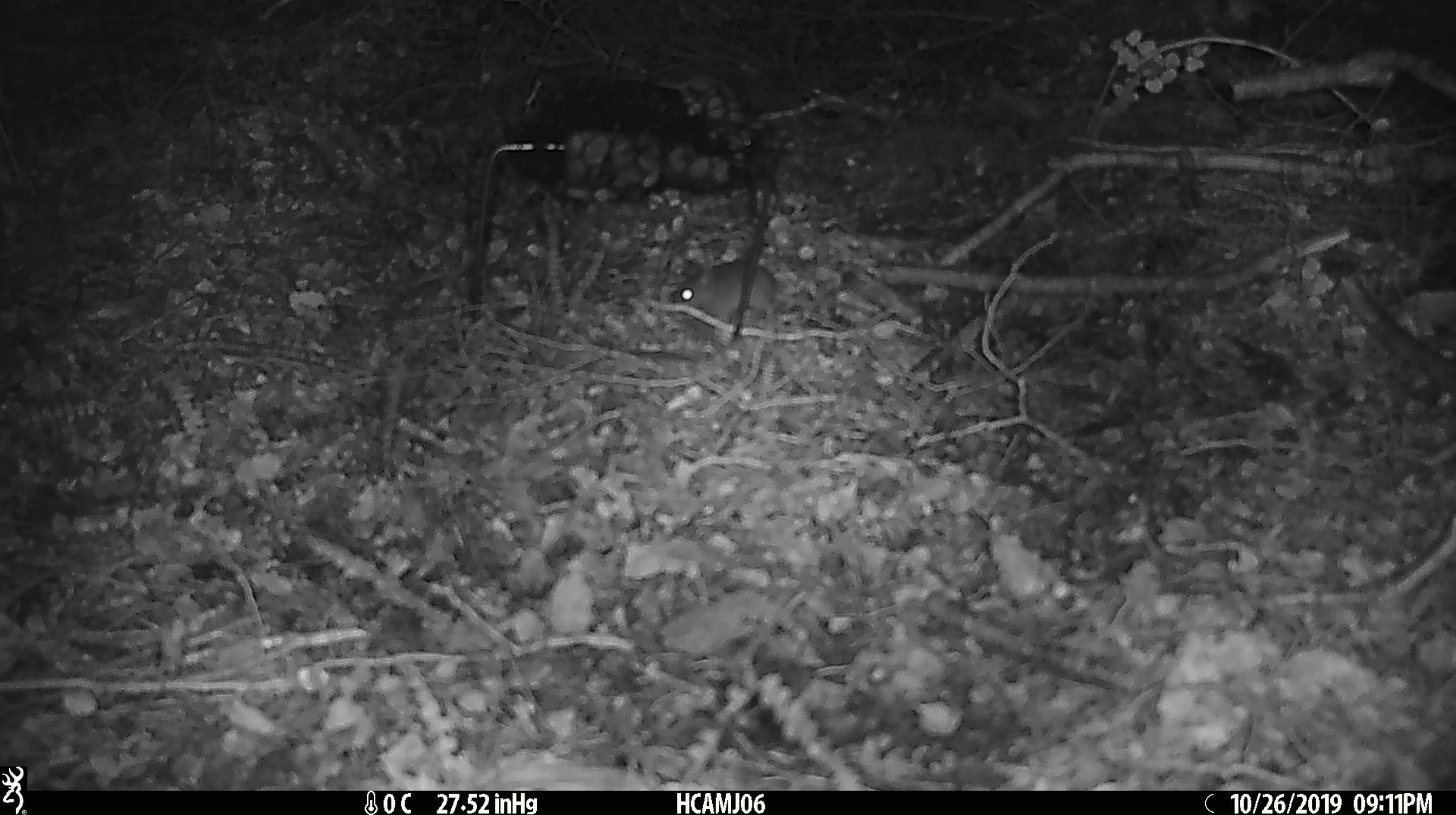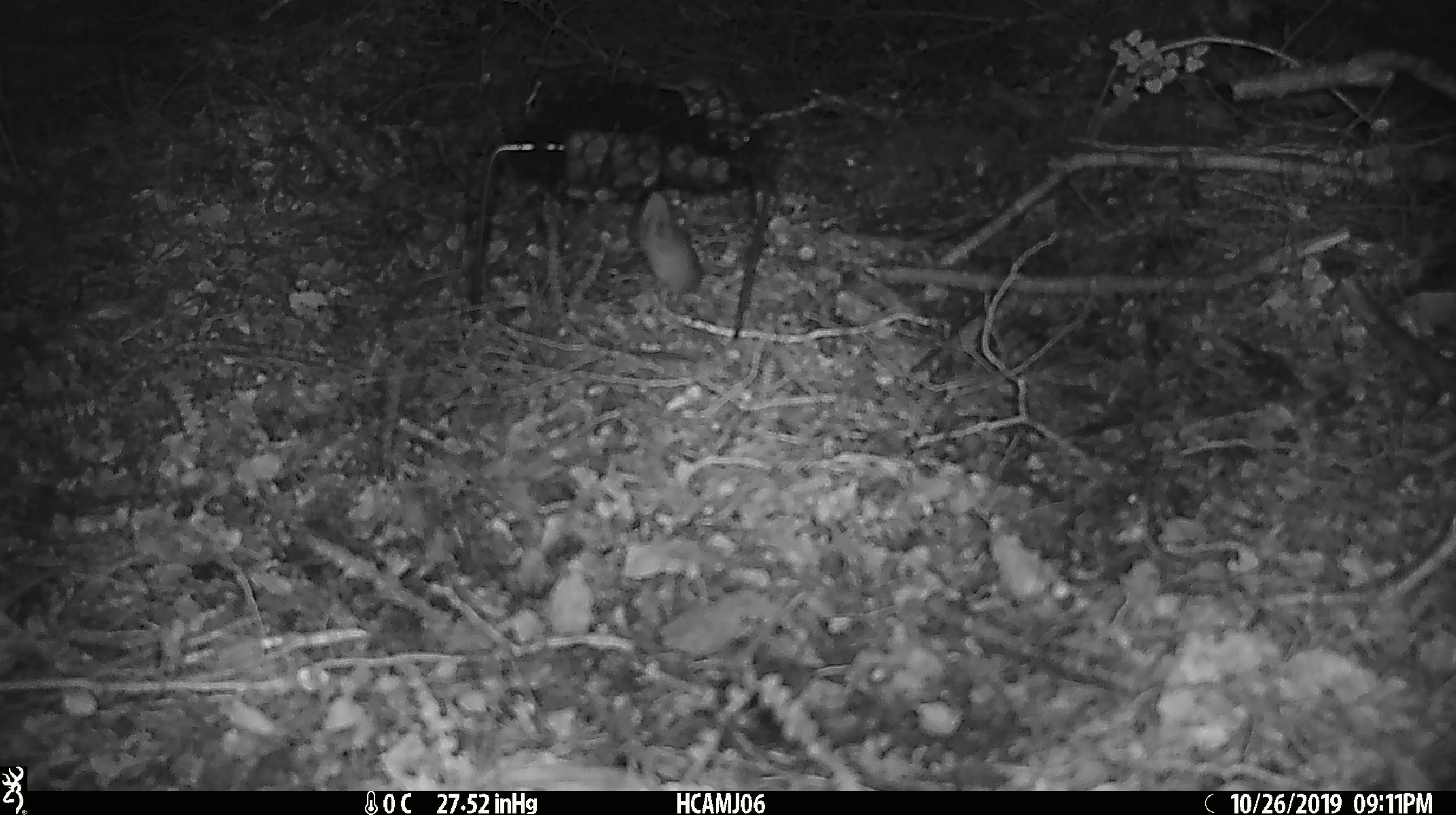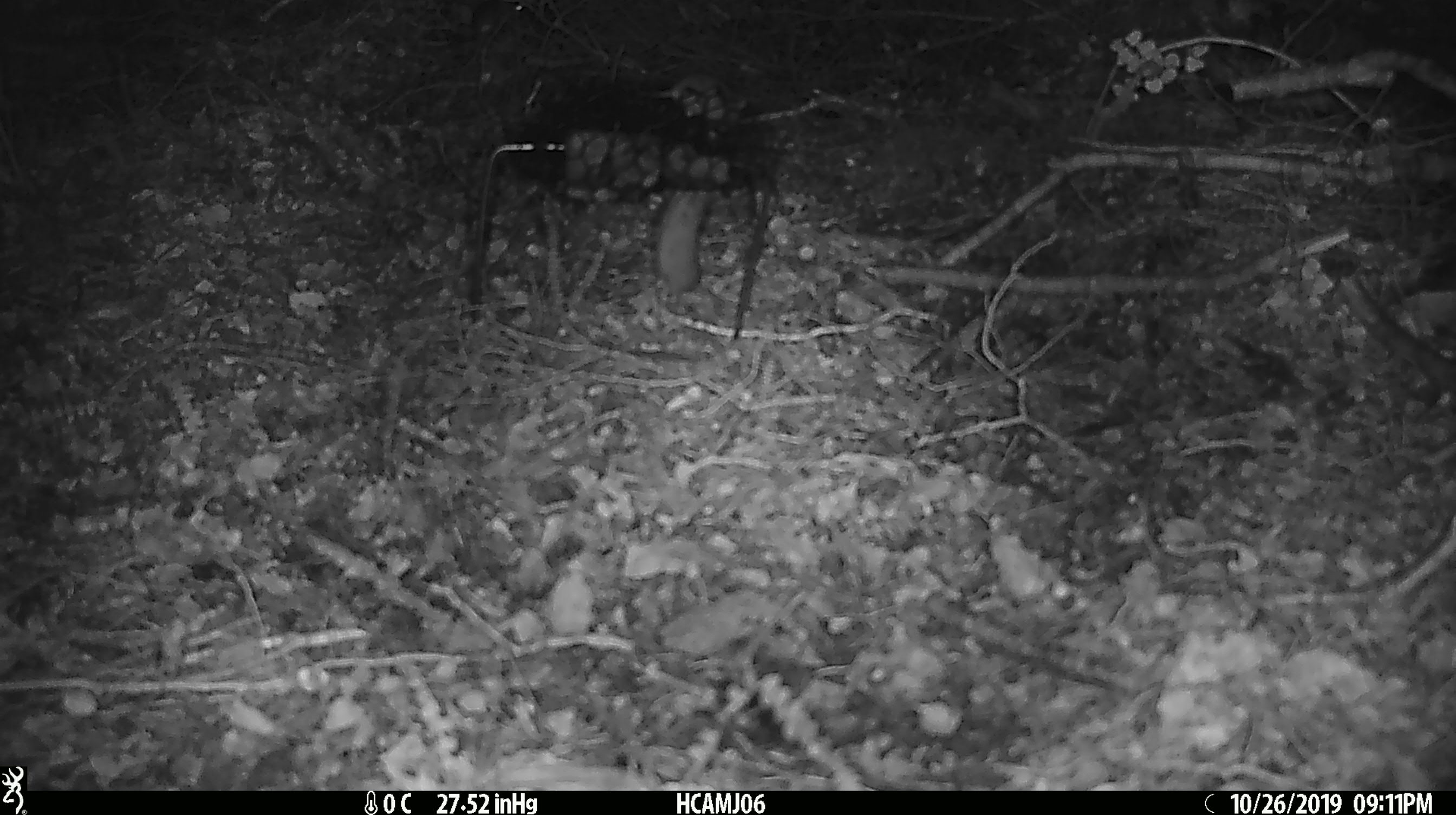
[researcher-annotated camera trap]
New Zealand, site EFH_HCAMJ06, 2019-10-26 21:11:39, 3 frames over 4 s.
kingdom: Animalia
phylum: Chordata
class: Mammalia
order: Rodentia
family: Muridae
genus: Mus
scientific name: Mus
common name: mouse